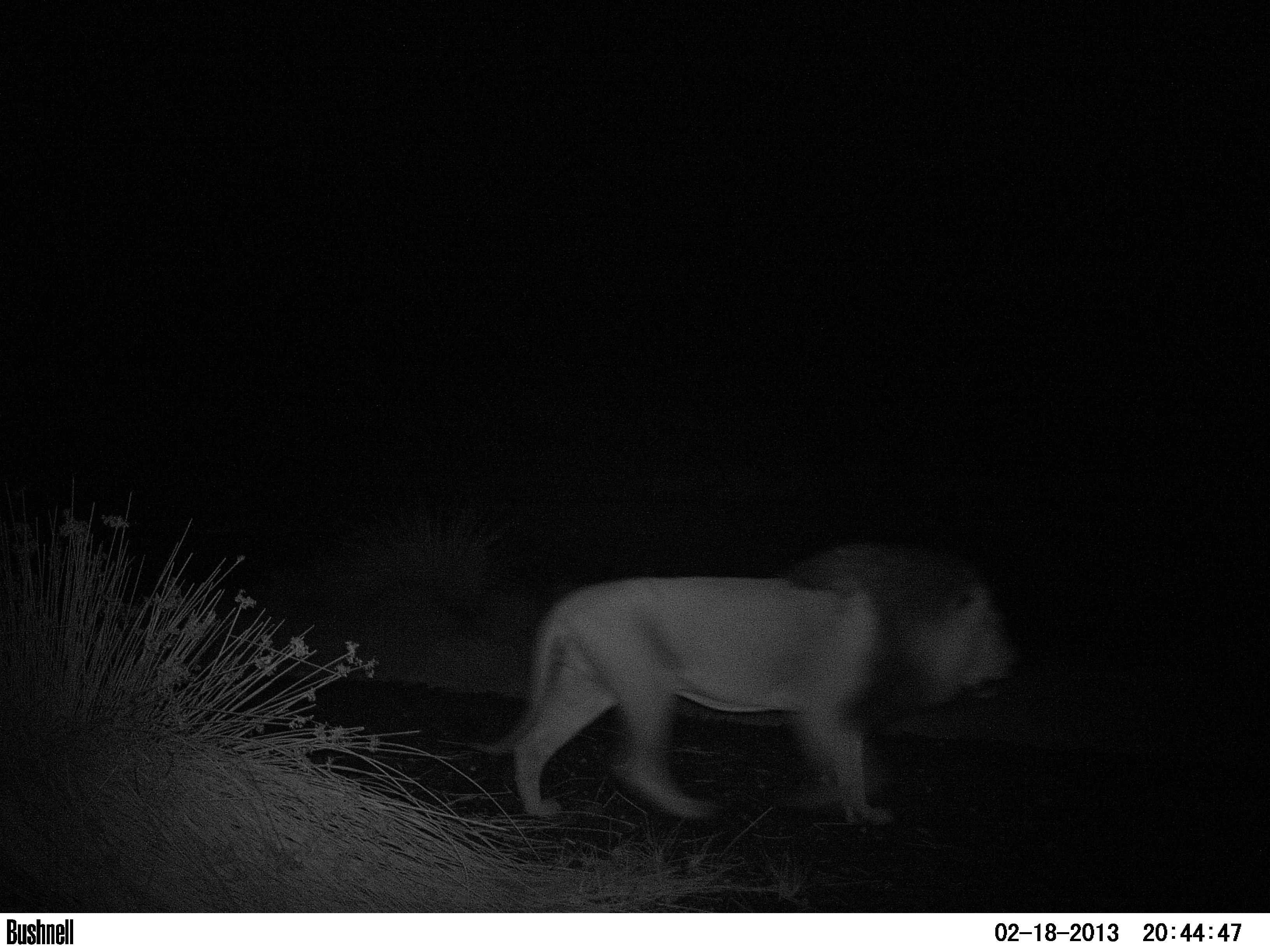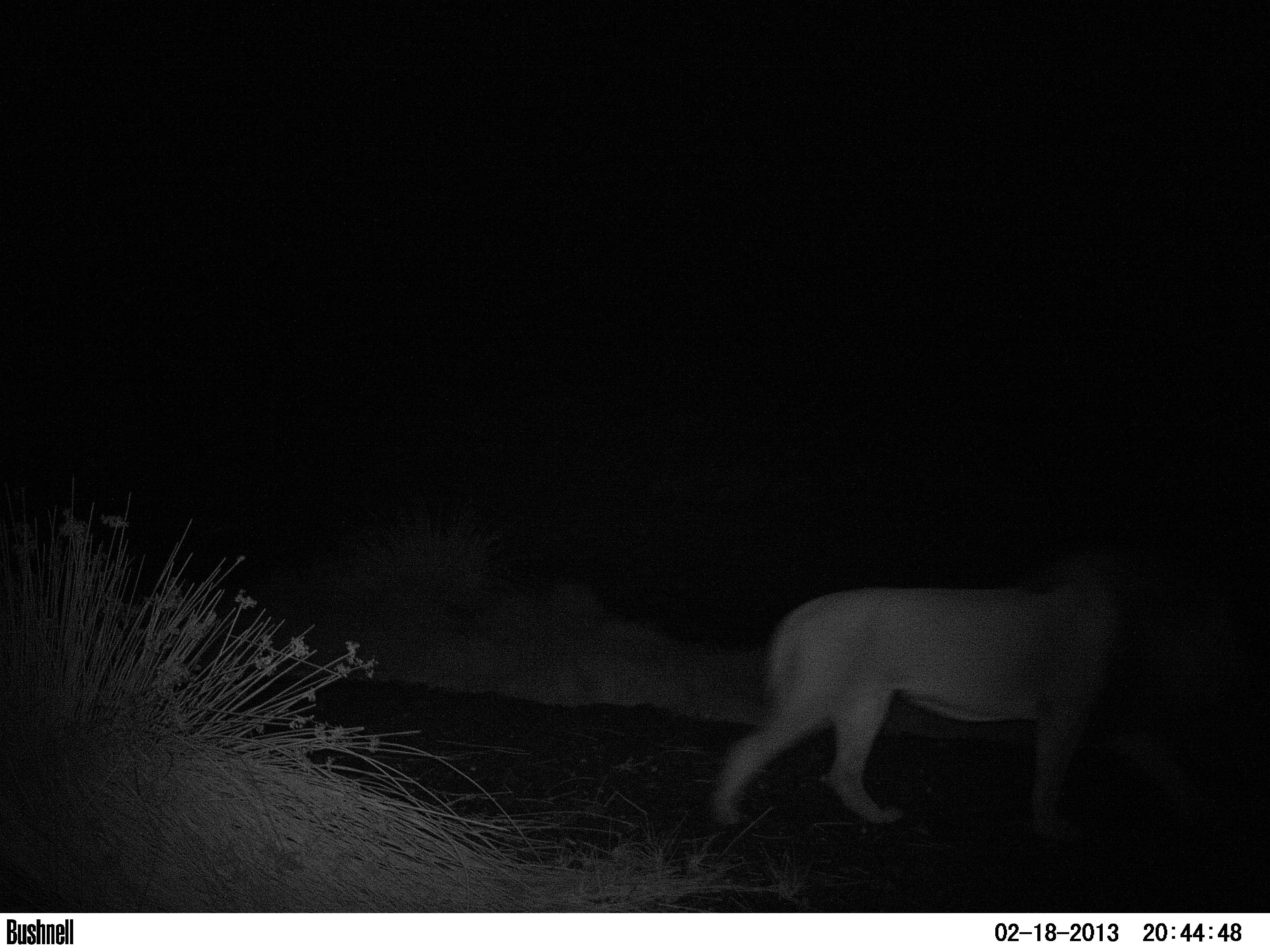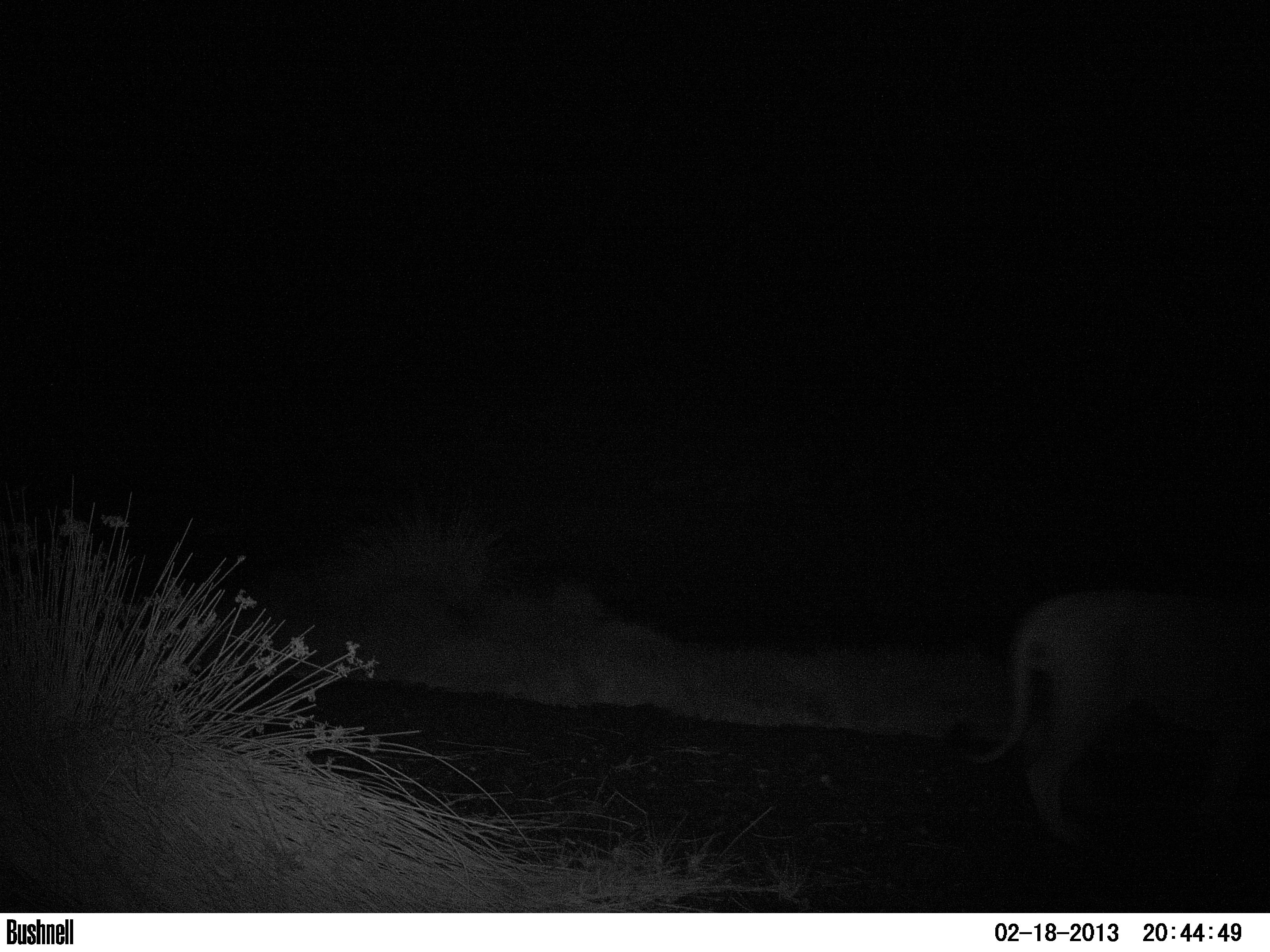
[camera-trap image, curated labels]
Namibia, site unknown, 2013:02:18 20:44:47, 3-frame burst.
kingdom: Animalia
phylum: Chordata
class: Mammalia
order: Carnivora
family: Felidae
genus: Panthera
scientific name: Panthera leo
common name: lion